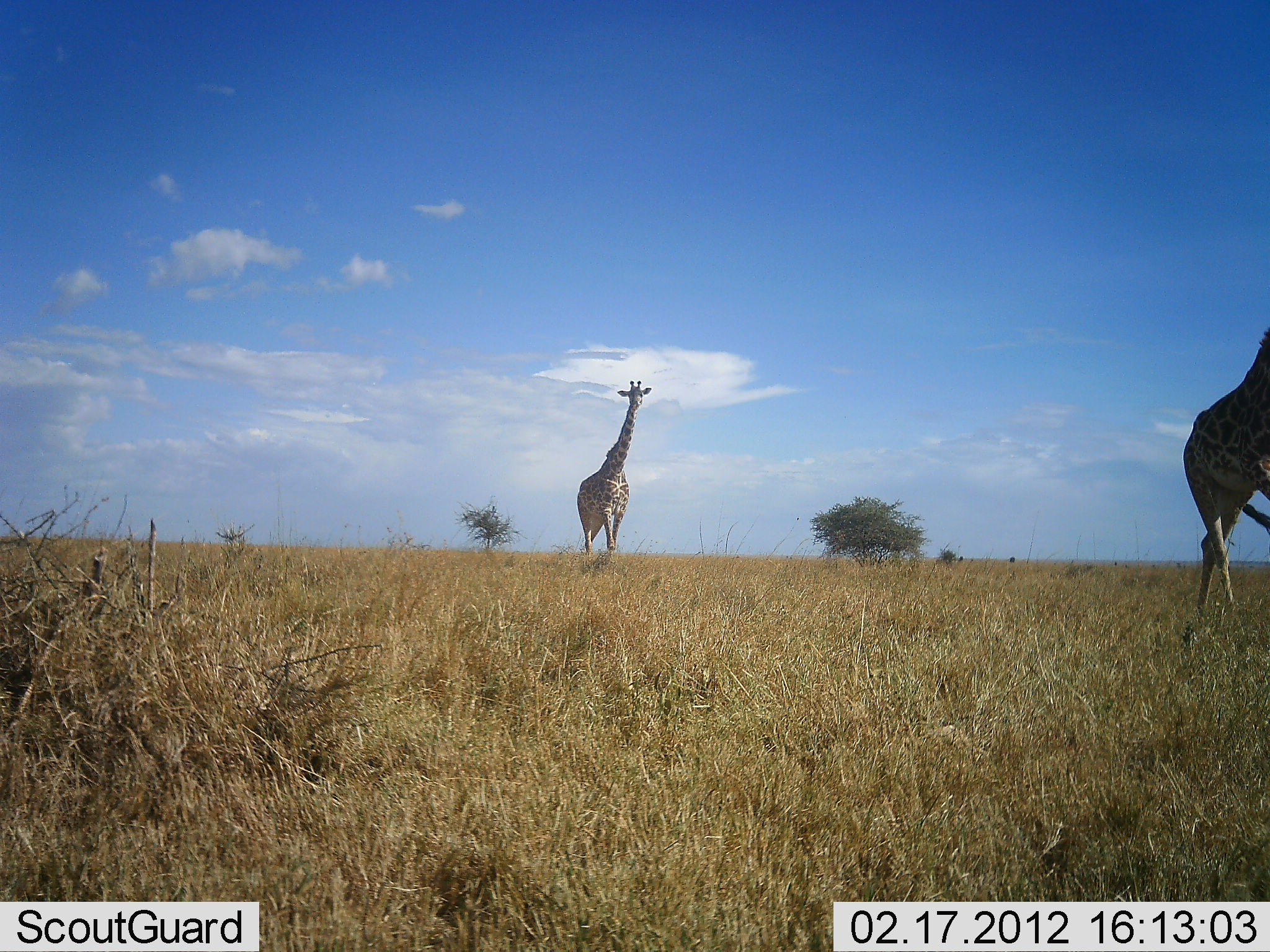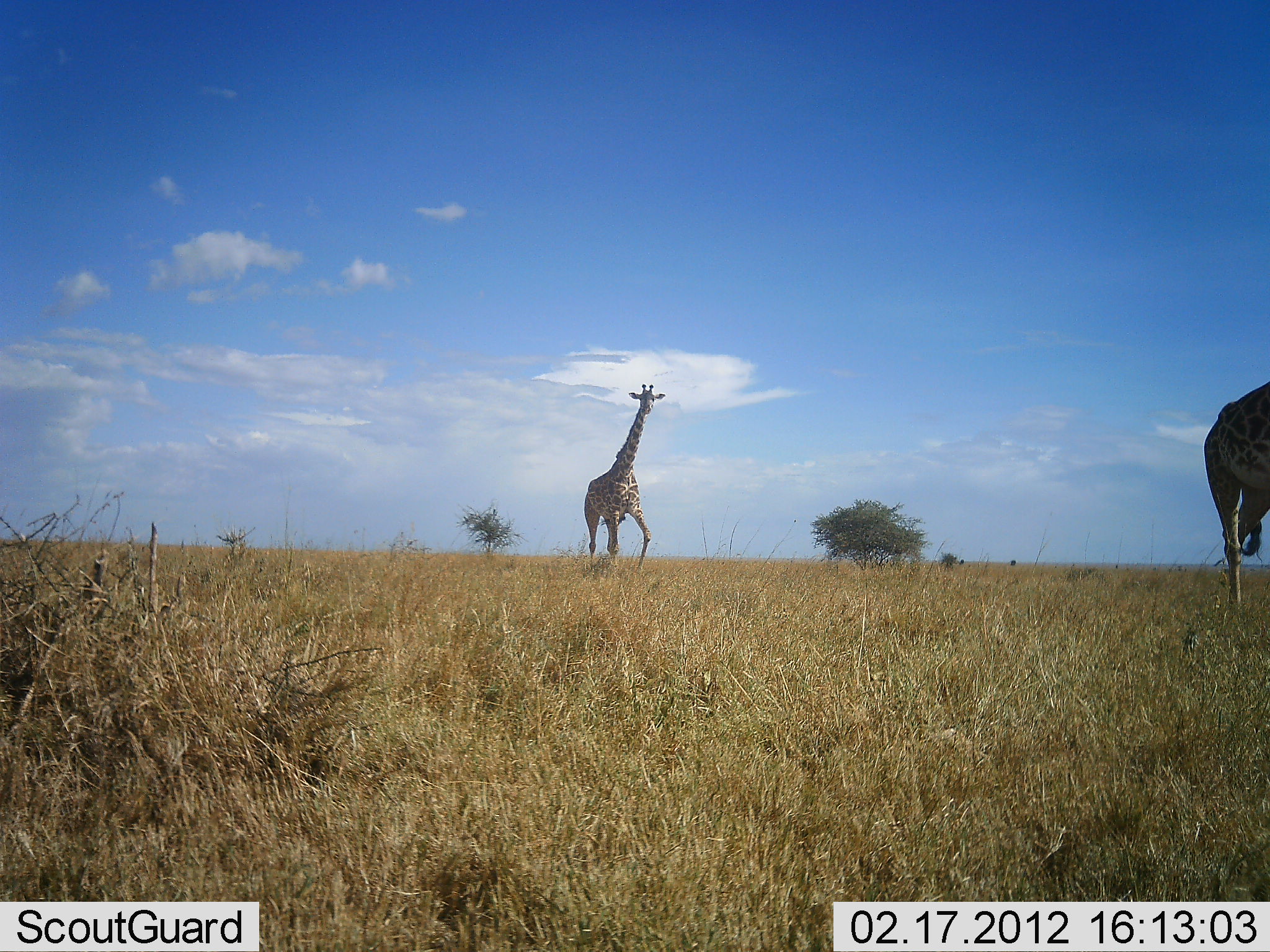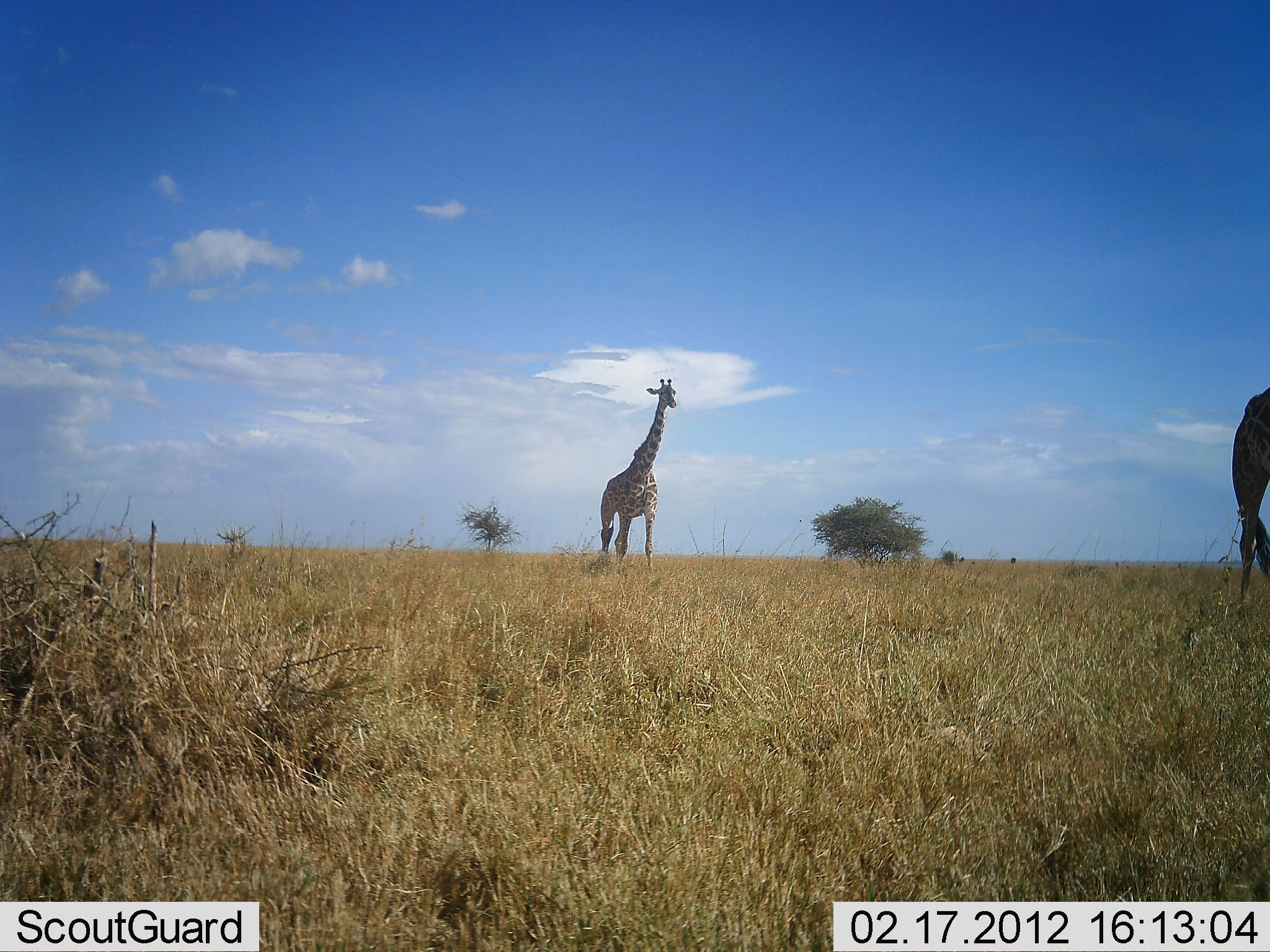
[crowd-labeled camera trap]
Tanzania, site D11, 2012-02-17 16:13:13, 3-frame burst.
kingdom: Animalia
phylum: Chordata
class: Mammalia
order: Artiodactyla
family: Giraffidae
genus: Giraffa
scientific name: Giraffa camelopardalis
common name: giraffe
Giraffe (Giraffa camelopardalis), count 2. Behavior (volunteer vote fractions): standing 5%, resting 0%, moving 100%, interacting 0%. Young present (vote fraction): 0%. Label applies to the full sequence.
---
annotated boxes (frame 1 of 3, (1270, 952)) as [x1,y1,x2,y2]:
animal: [1180,320,1270,639]; [576,380,652,569]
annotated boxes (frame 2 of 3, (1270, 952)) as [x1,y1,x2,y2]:
animal: [582,383,666,576]; [1203,378,1270,609]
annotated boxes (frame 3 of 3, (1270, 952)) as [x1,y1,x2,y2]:
animal: [599,378,677,579]; [1231,387,1270,620]